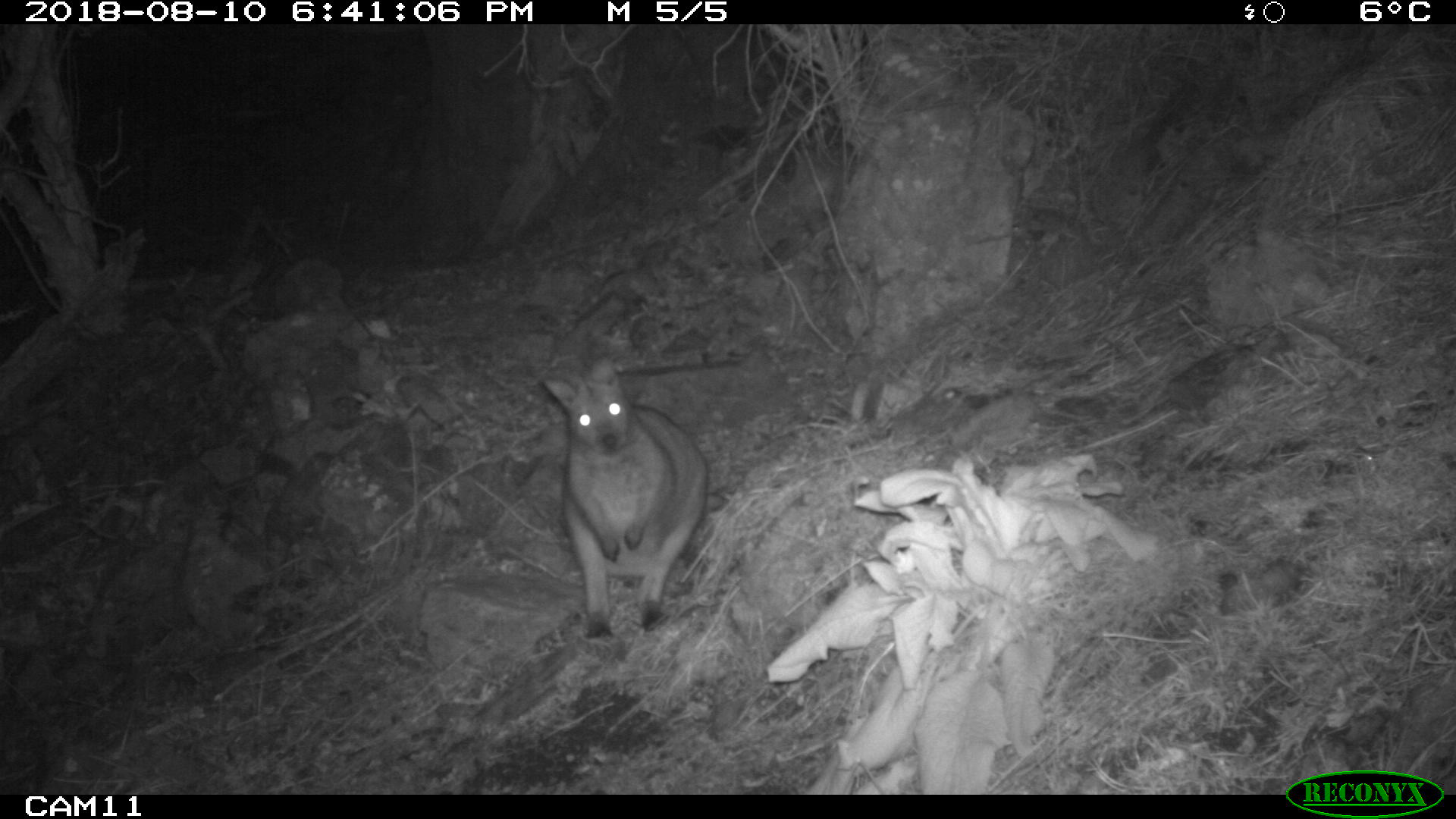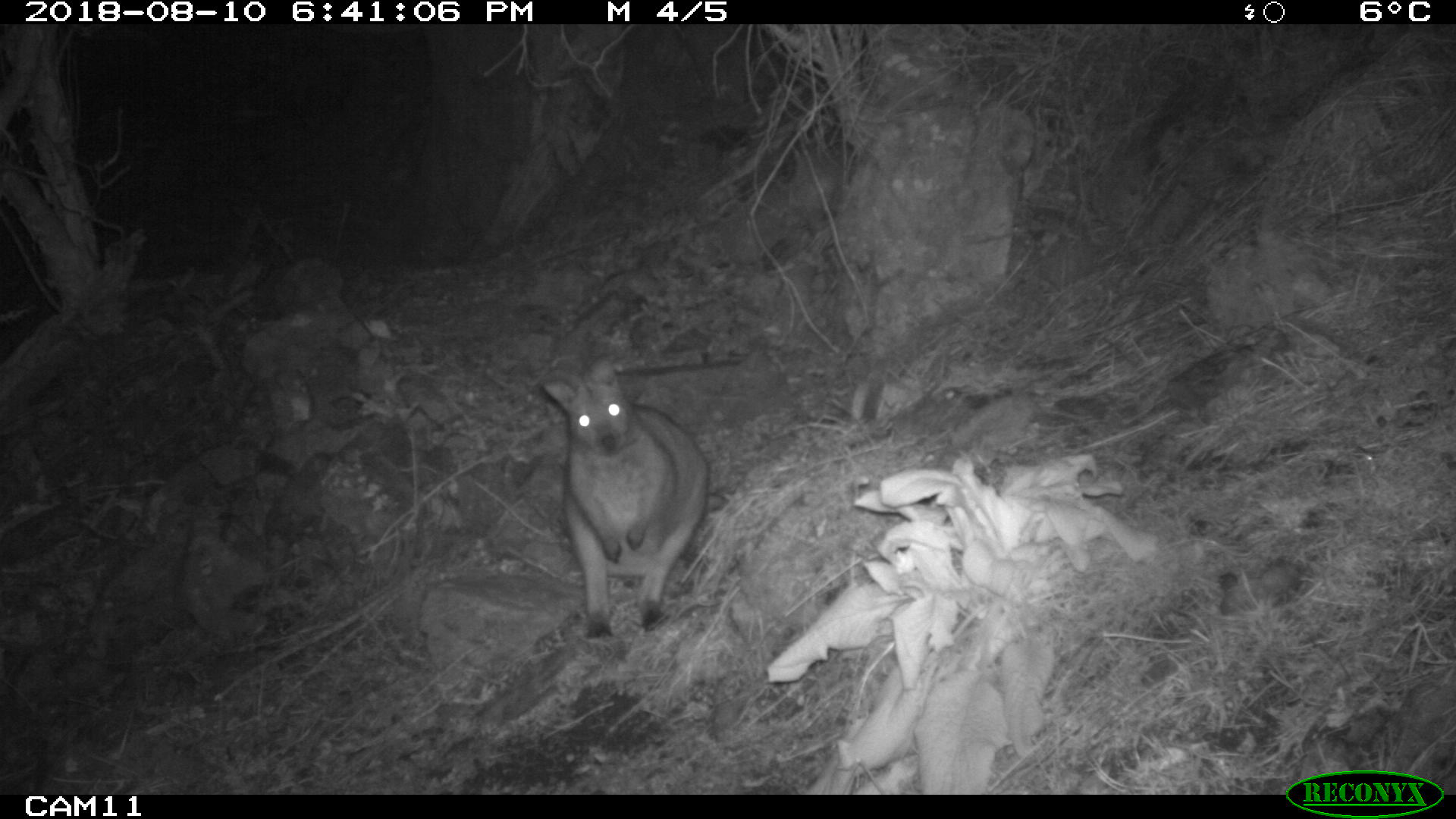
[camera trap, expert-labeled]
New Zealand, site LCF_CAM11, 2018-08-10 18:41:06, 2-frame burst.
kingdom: Animalia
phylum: Chordata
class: Mammalia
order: Diprotodontia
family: Macropodidae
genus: Notamacropus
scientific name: Notamacropus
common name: wallaby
Wallaby (Notamacropus).